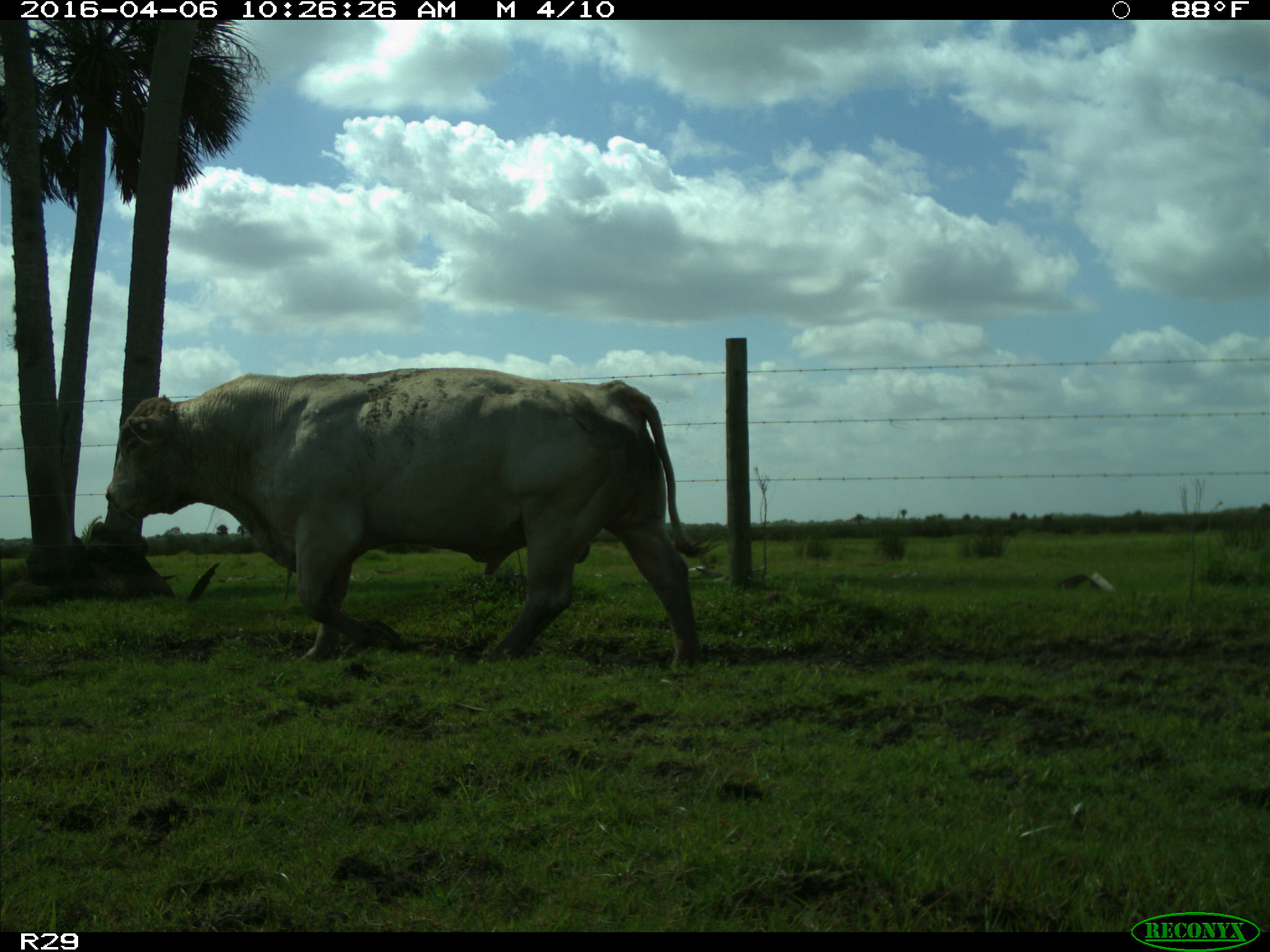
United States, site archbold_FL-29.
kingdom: Animalia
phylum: Chordata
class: Mammalia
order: Artiodactyla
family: Bovidae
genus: Bos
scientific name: Bos taurus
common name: domestic cow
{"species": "Bos taurus (domestic cow)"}